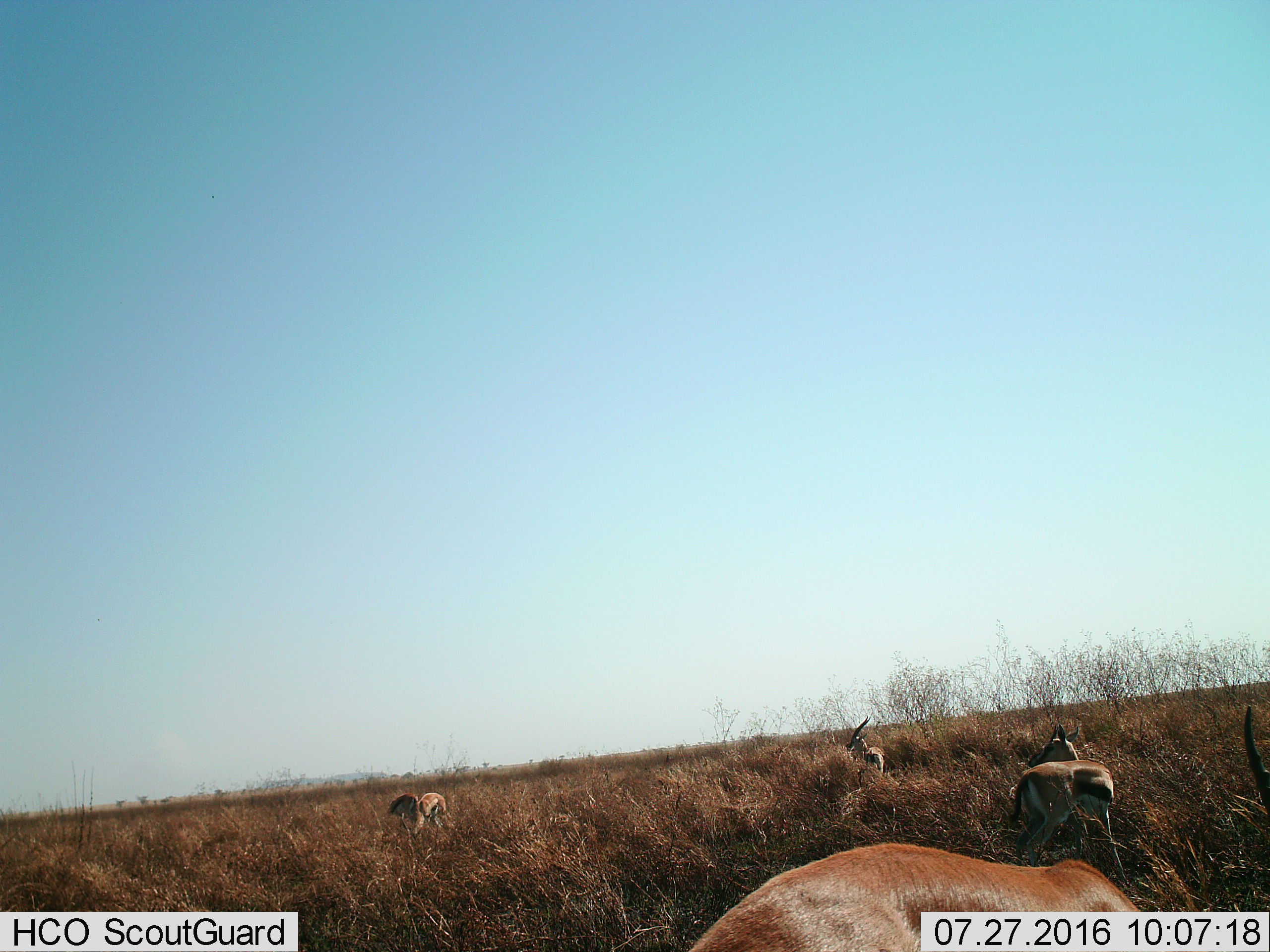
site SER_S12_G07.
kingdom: Animalia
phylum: Chordata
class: Mammalia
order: Artiodactyla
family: Bovidae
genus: Eudorcas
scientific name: Eudorcas thomsonii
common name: thomson's gazelle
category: gazellethomsons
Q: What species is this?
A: Gazellethomsons (thomson's gazelle) (Eudorcas thomsonii).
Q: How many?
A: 5.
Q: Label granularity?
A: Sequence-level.